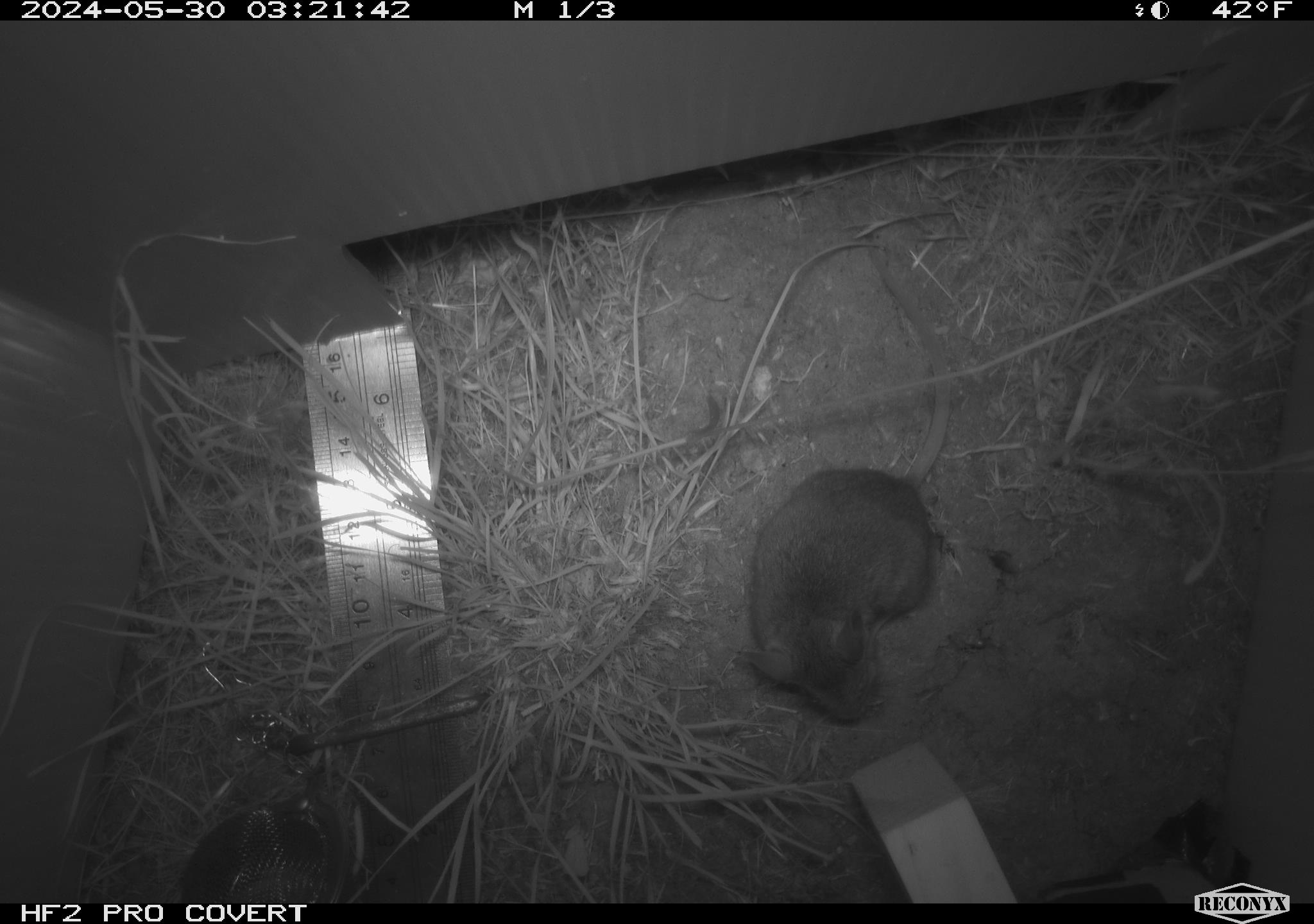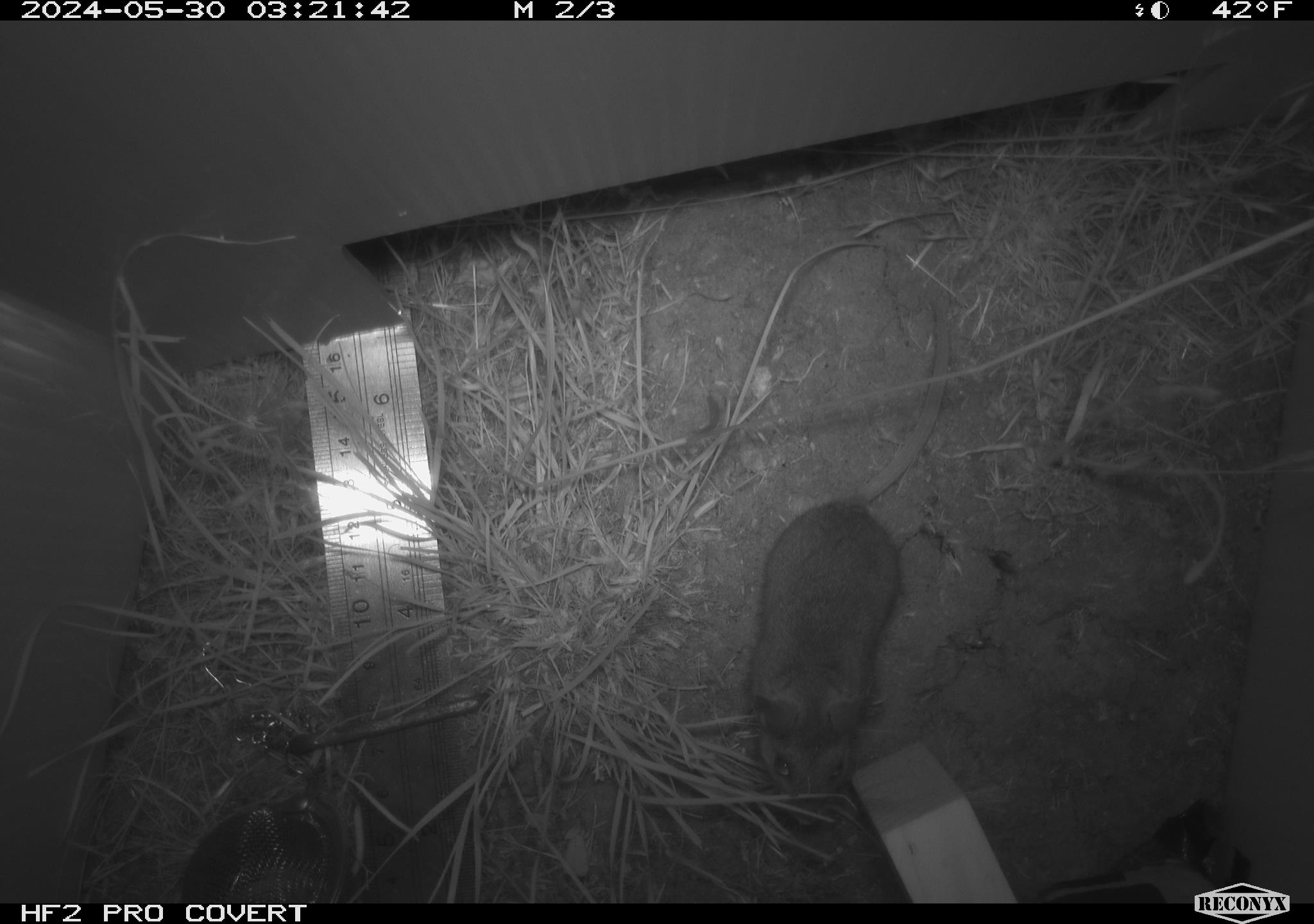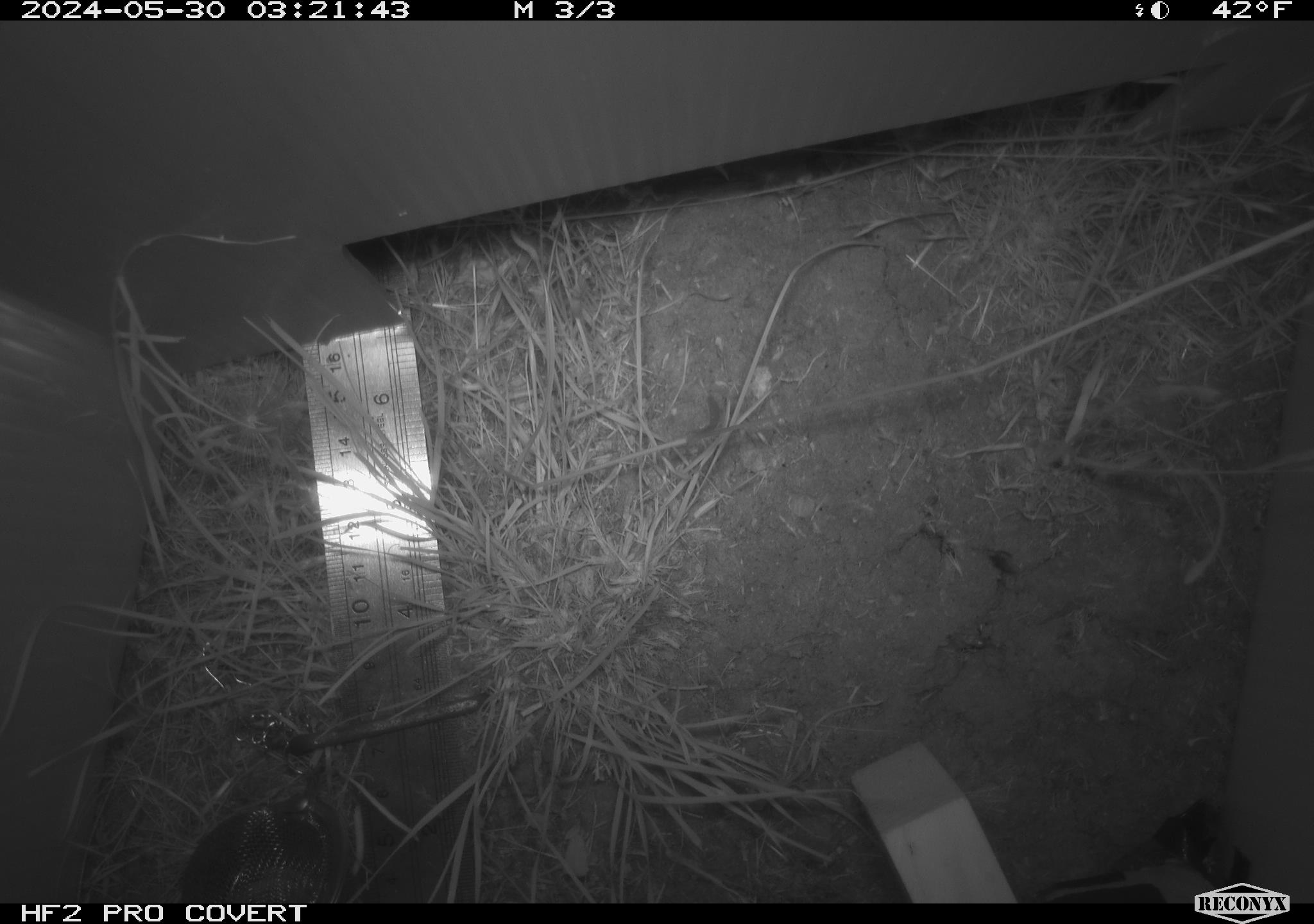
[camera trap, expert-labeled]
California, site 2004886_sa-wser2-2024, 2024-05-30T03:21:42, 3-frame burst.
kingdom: Animalia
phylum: Chordata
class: Mammalia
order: Rodentia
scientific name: Rodentia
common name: mouse species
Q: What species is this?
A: Mouse species (Rodentia).